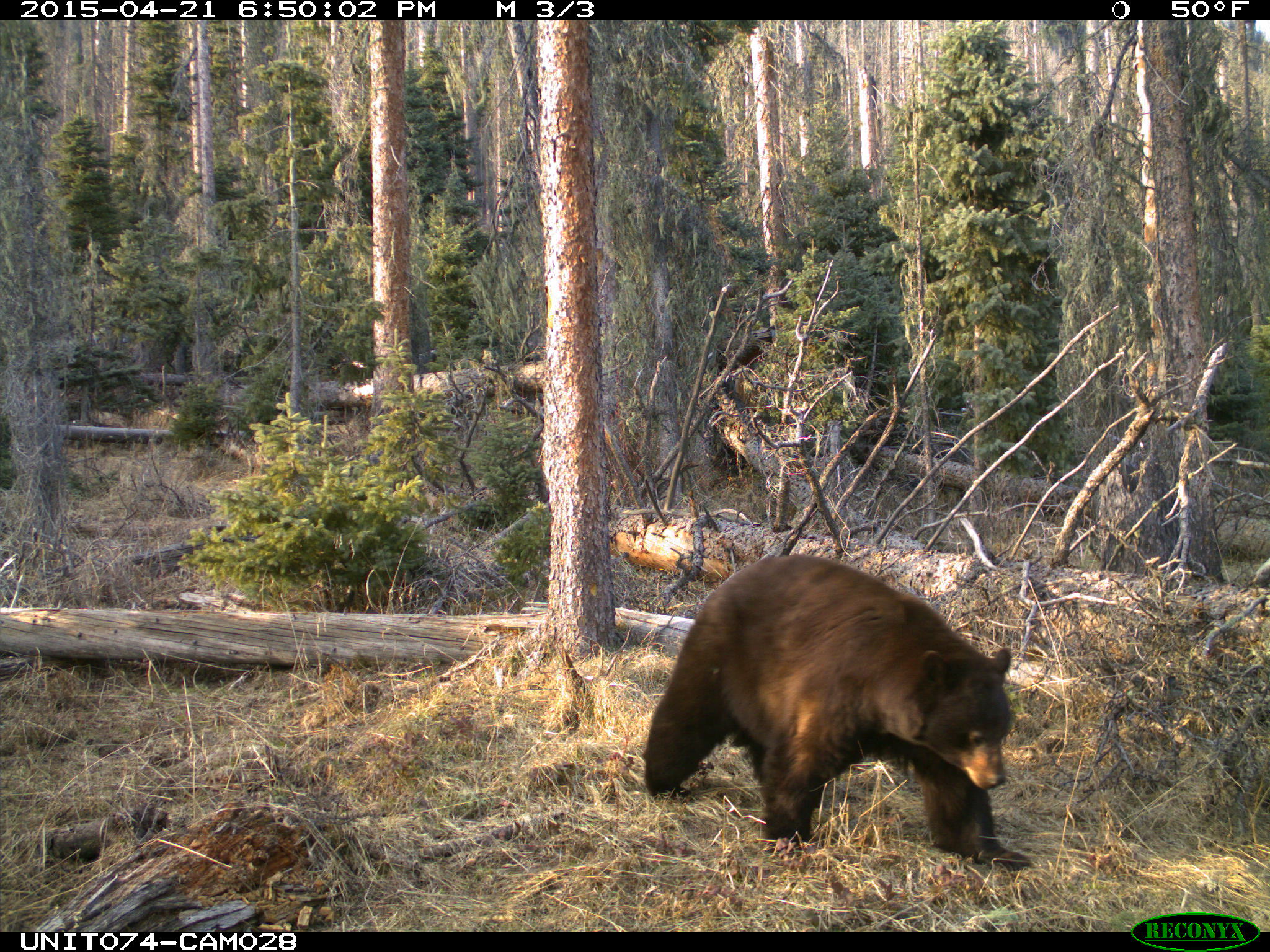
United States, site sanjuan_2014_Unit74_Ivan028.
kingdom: Animalia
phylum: Chordata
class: Mammalia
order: Carnivora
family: Ursidae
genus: Ursus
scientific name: Ursus americanus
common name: american black bear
Ursus americanus (american black bear).